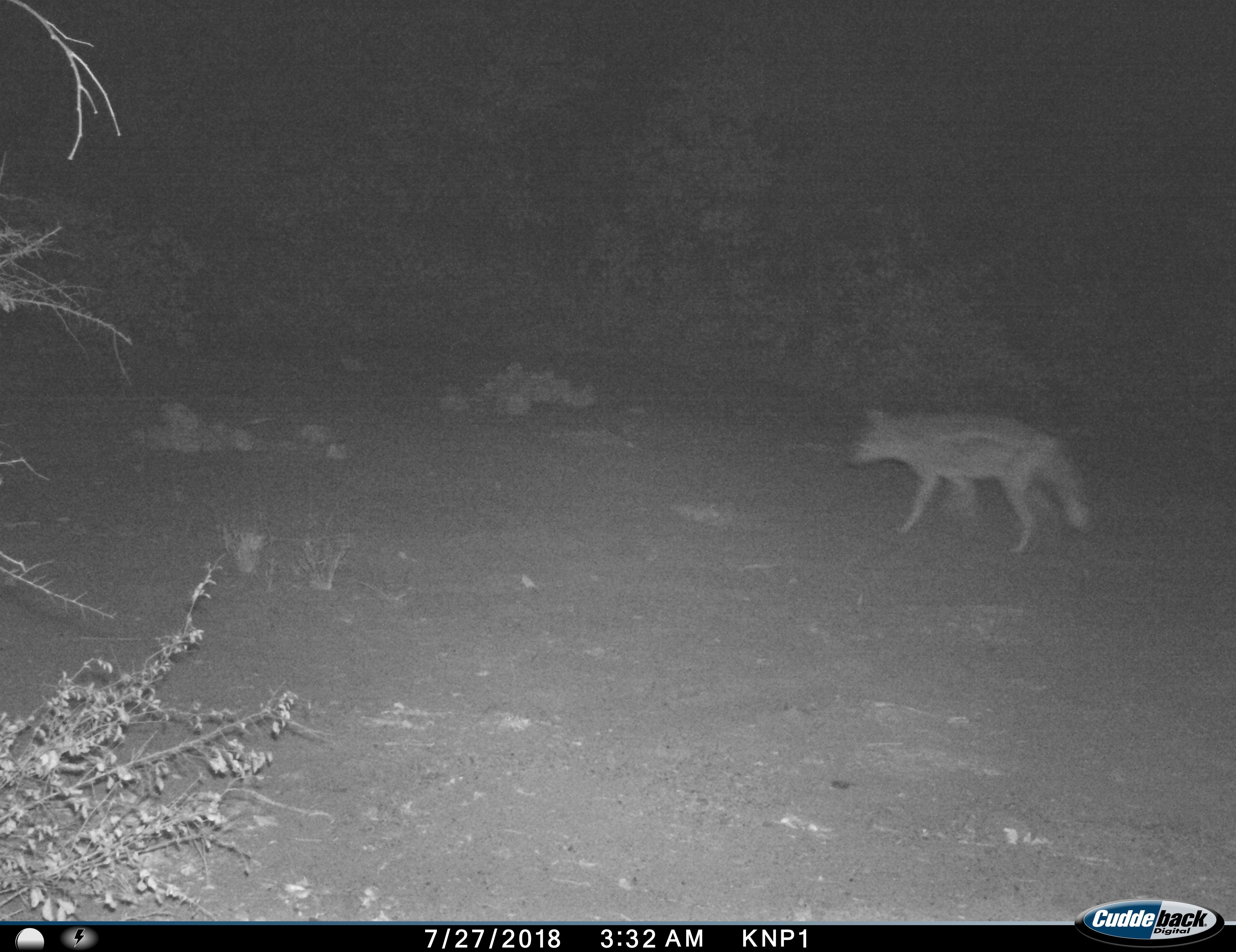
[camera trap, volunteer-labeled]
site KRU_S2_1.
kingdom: Animalia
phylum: Chordata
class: Mammalia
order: Carnivora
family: Canidae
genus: Lupulella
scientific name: Lupulella adusta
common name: side-striped jackal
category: jackalsidestriped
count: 1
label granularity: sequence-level